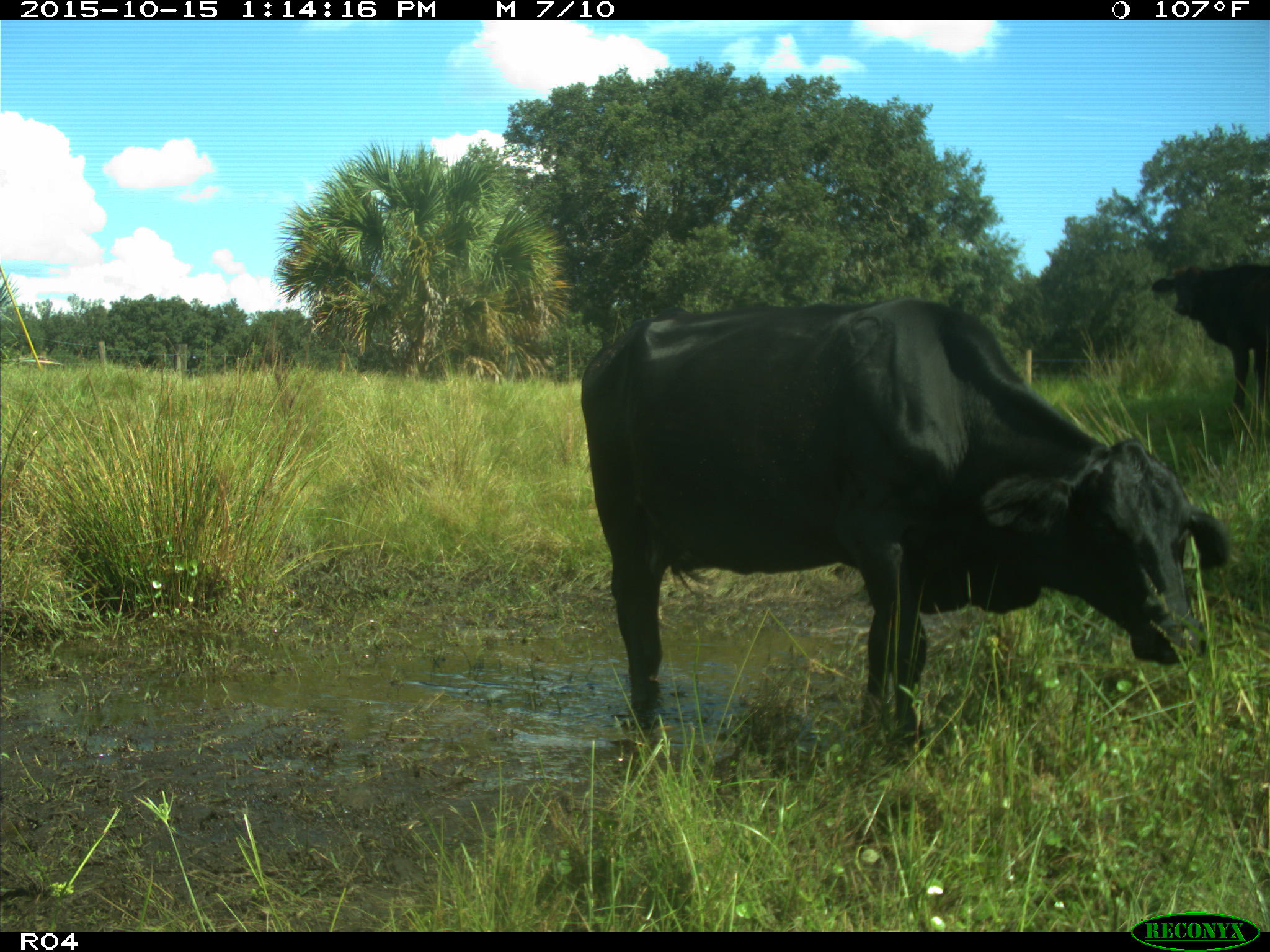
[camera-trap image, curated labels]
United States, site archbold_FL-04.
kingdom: Animalia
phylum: Chordata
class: Mammalia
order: Artiodactyla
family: Bovidae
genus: Bos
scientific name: Bos taurus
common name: domestic cow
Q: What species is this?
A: Bos taurus (domestic cow).